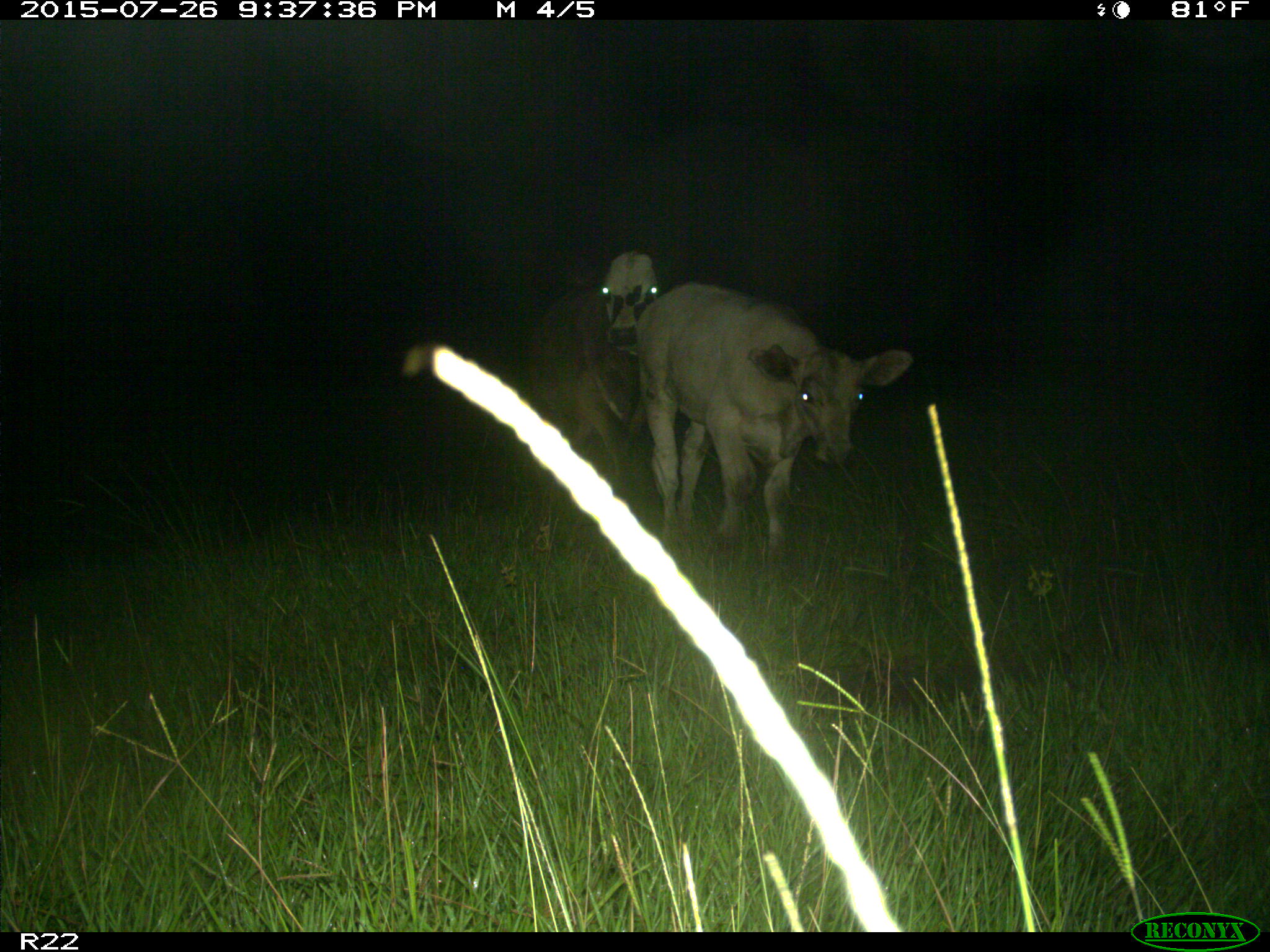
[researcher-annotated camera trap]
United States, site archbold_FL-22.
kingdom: Animalia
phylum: Chordata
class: Mammalia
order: Artiodactyla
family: Bovidae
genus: Bos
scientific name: Bos taurus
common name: domestic cow